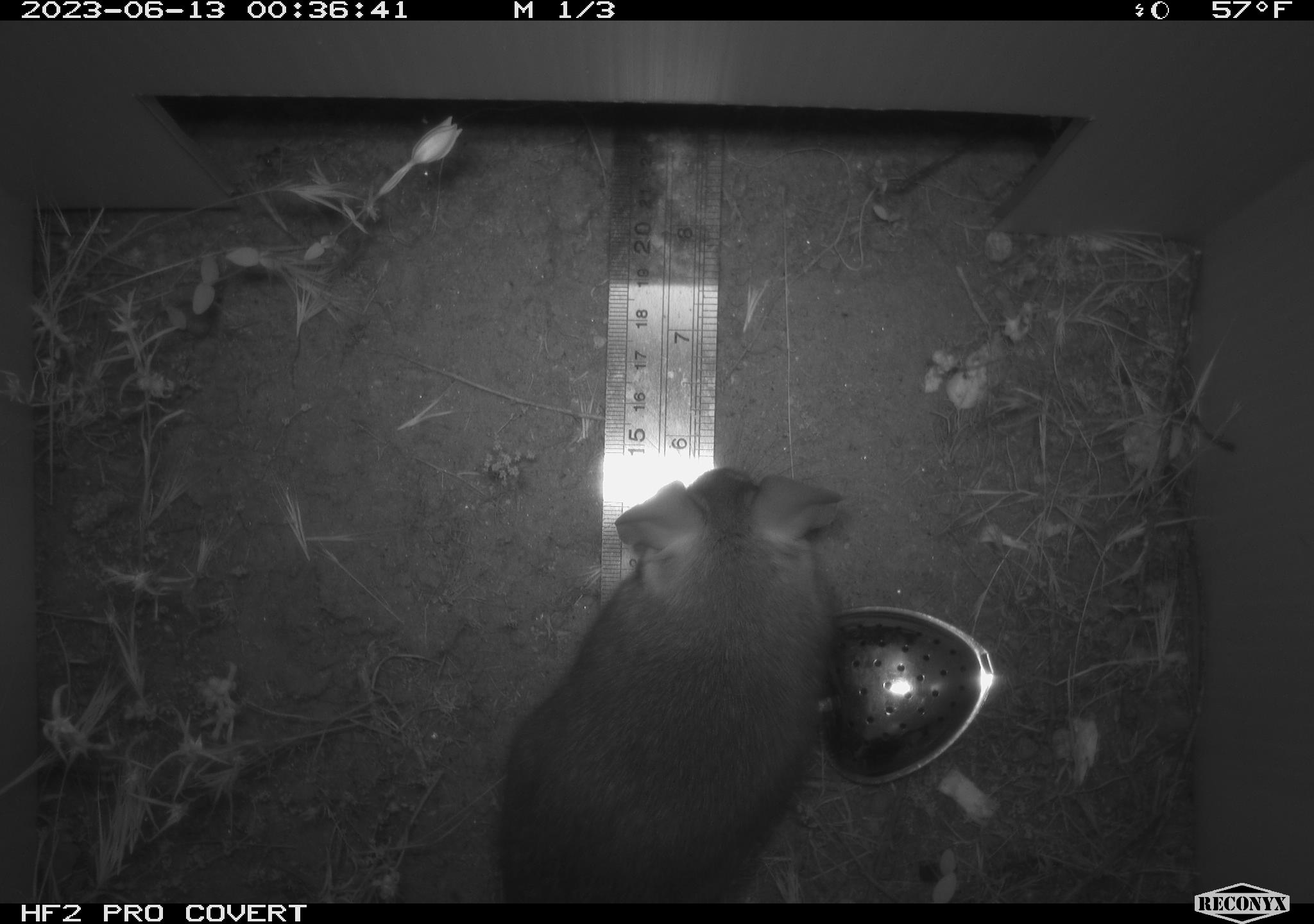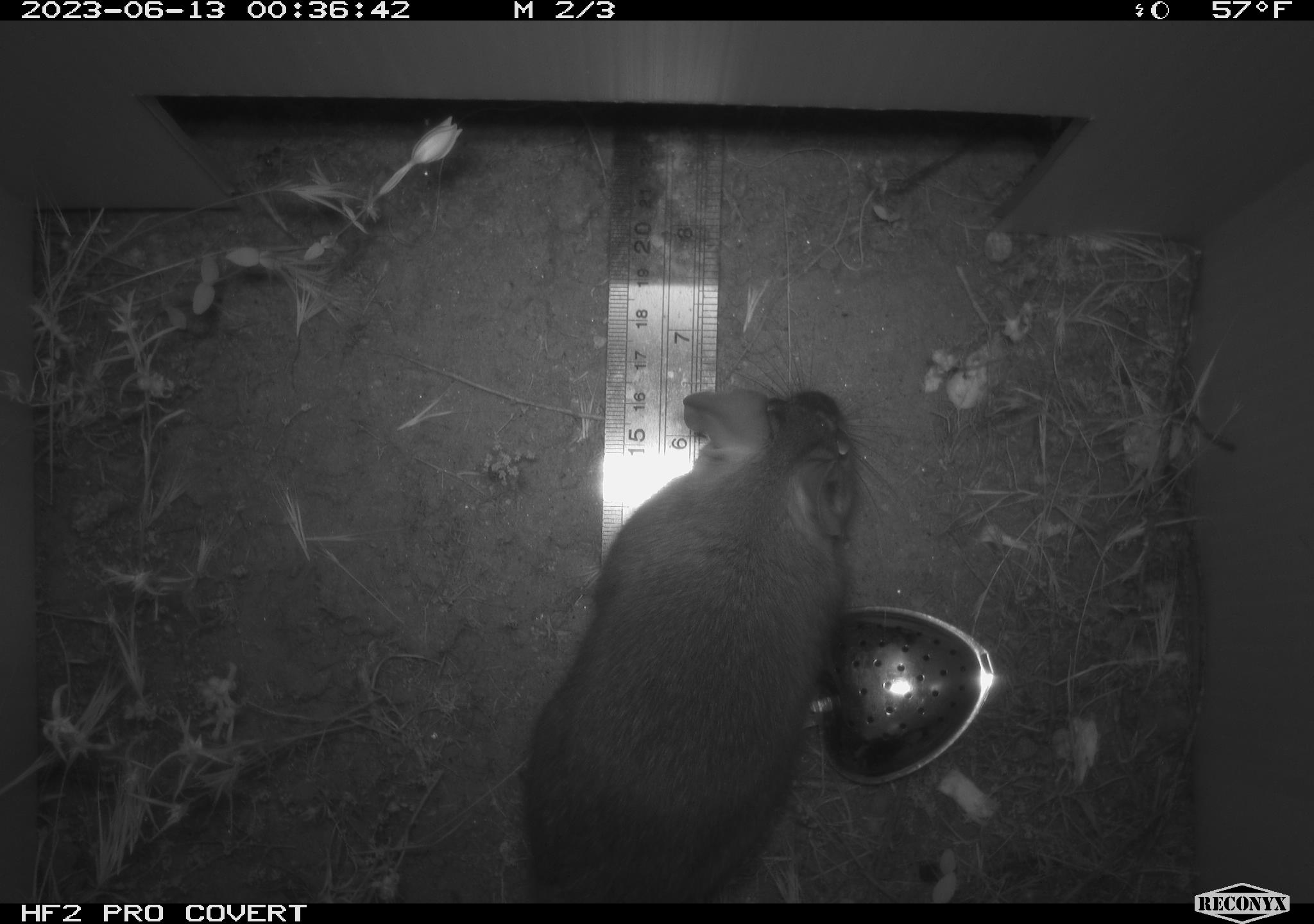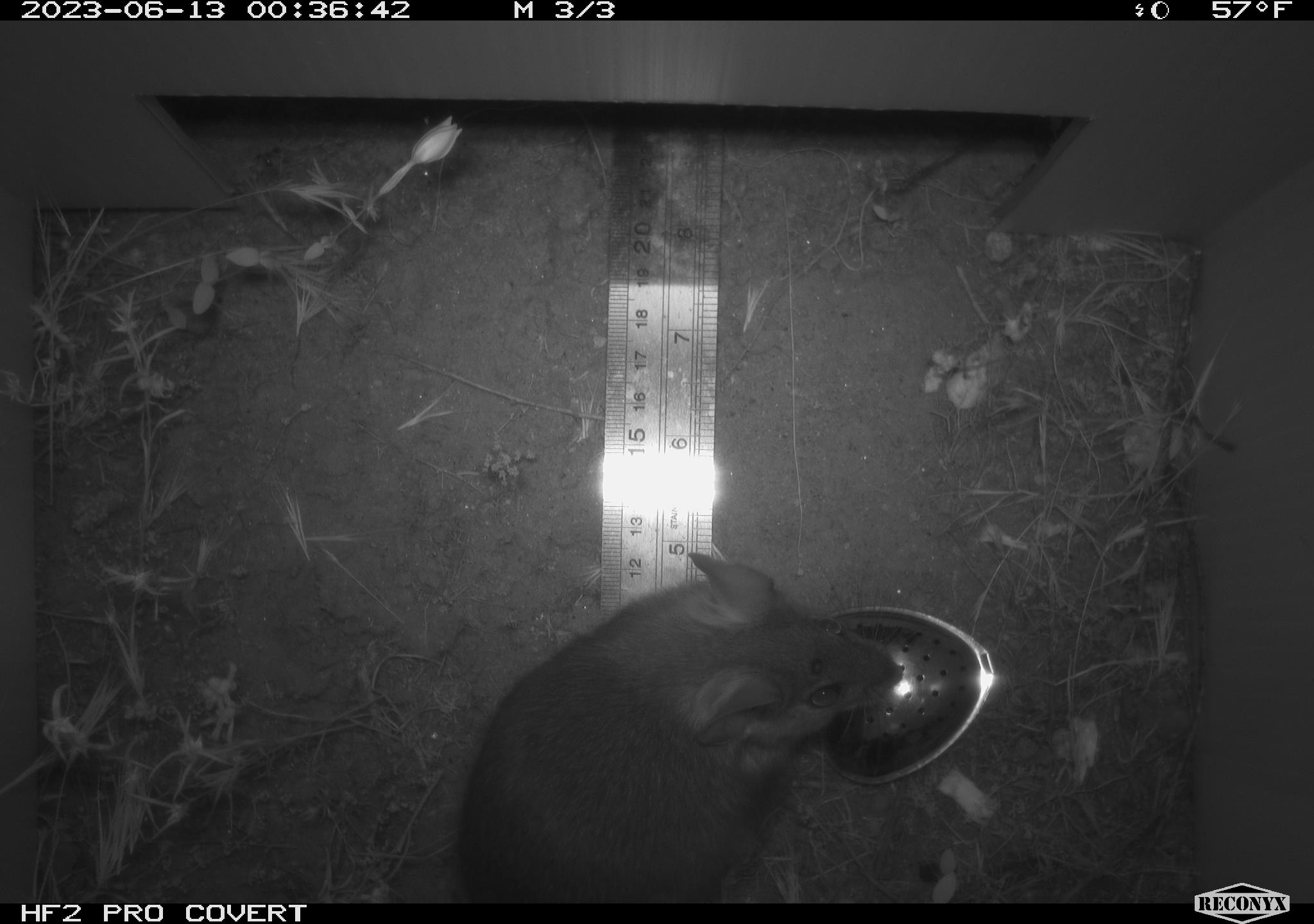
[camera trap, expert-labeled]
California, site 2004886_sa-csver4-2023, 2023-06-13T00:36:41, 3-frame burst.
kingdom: Animalia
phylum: Chordata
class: Mammalia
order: Rodentia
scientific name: Rodentia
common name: mouse species